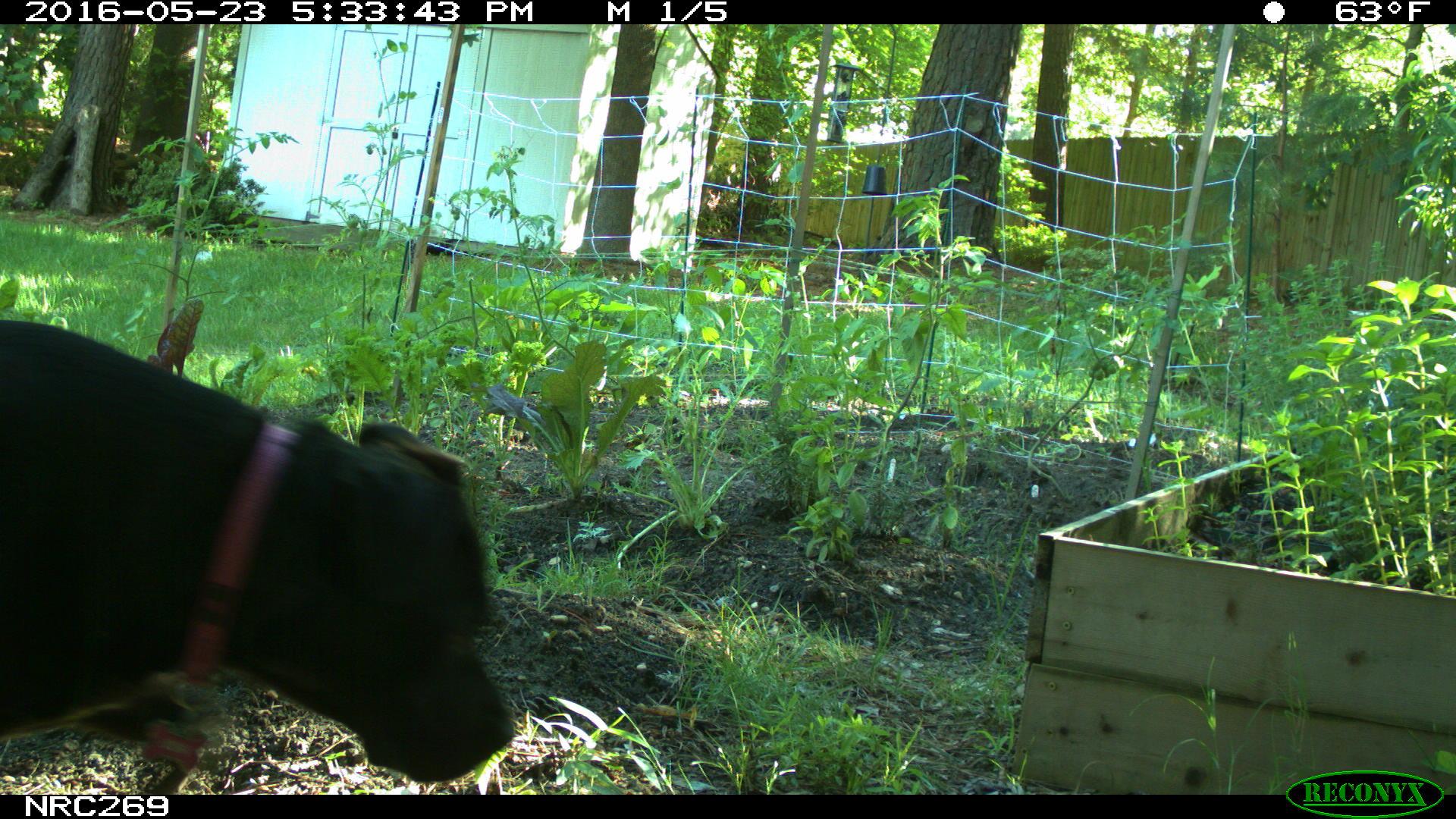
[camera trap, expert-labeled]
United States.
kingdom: Animalia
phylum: Chordata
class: Mammalia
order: Carnivora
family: Canidae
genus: Canis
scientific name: Canis familiaris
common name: domestic dog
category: Dog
Dog (domestic dog) (Canis familiaris).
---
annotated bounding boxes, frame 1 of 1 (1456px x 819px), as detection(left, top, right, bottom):
Dog: detection(0, 318, 513, 797)